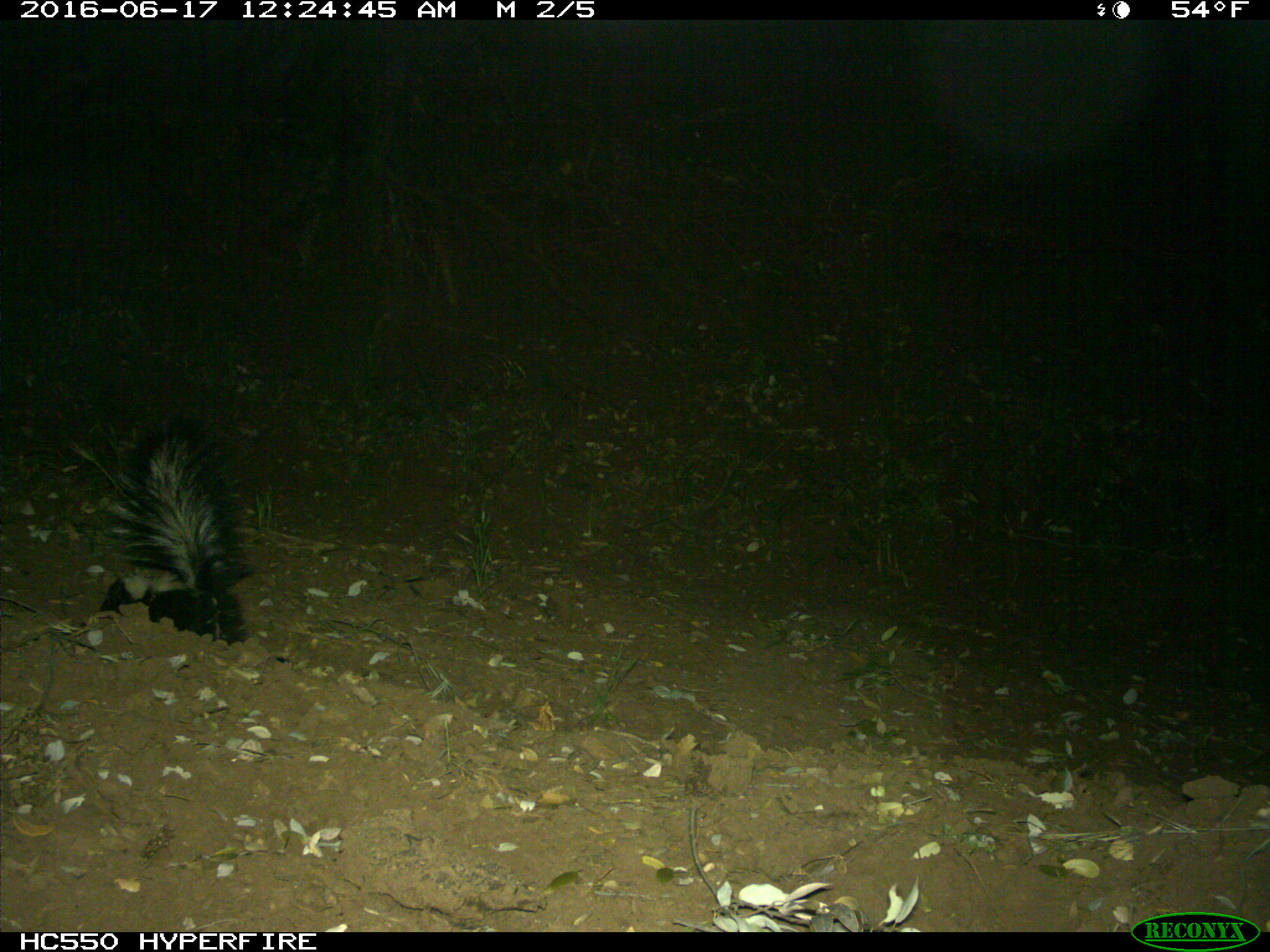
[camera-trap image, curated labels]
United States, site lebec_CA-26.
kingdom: Animalia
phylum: Chordata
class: Mammalia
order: Carnivora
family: Mephitidae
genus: Mephitis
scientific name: Mephitis mephitis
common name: striped skunk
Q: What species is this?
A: Mephitis mephitis (striped skunk).